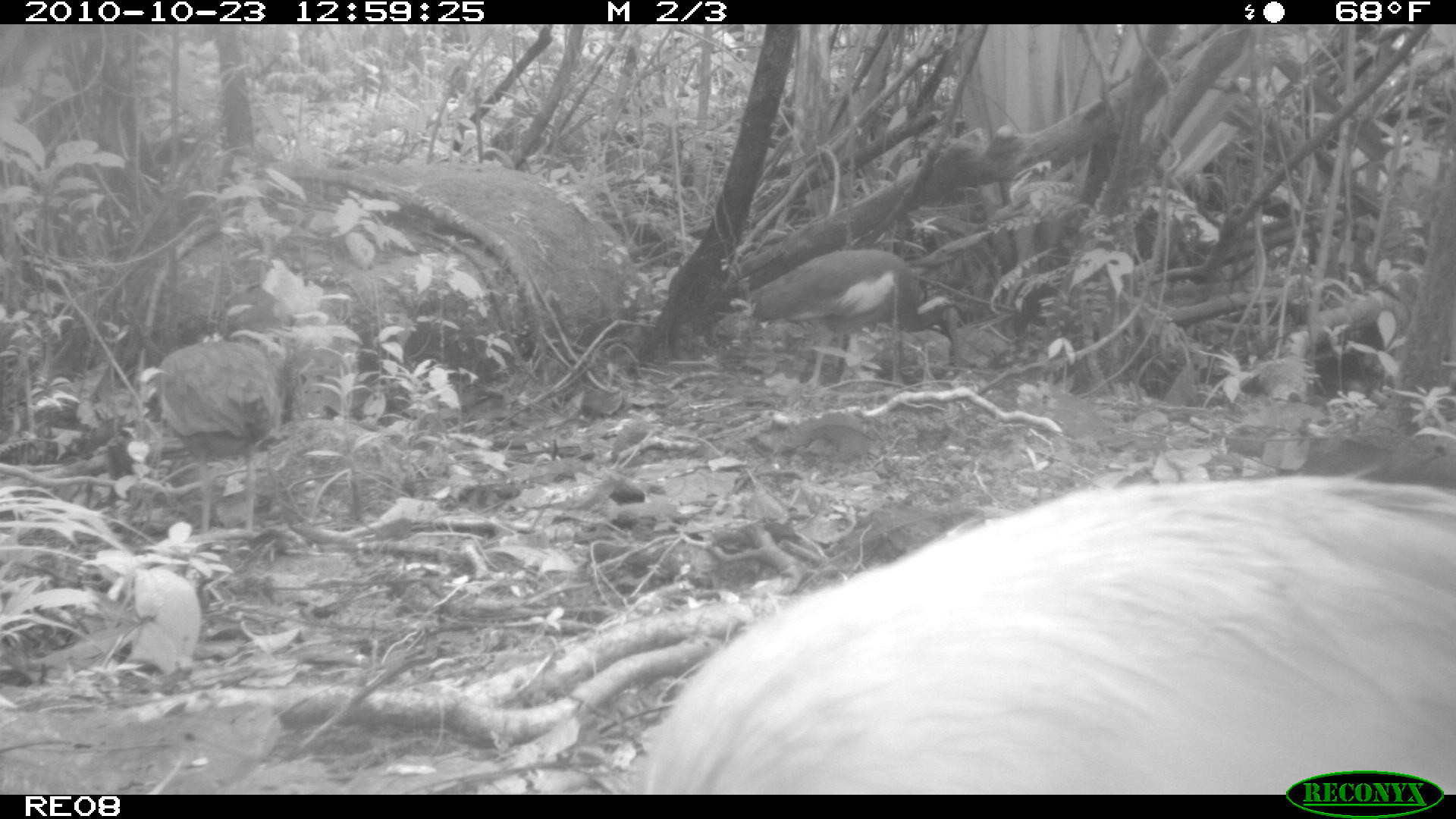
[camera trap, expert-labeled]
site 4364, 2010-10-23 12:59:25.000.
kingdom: Animalia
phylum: Chordata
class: Aves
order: Pelecaniformes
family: Threskiornithidae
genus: Lophotibis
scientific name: Lophotibis cristata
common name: madagascan ibis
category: lophotibis cristataa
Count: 1.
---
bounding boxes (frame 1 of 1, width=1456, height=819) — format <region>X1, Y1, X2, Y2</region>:
lophotibis cristataa: <region>628, 456, 1456, 790</region>; <region>749, 250, 965, 385</region>; <region>157, 333, 281, 537</region>